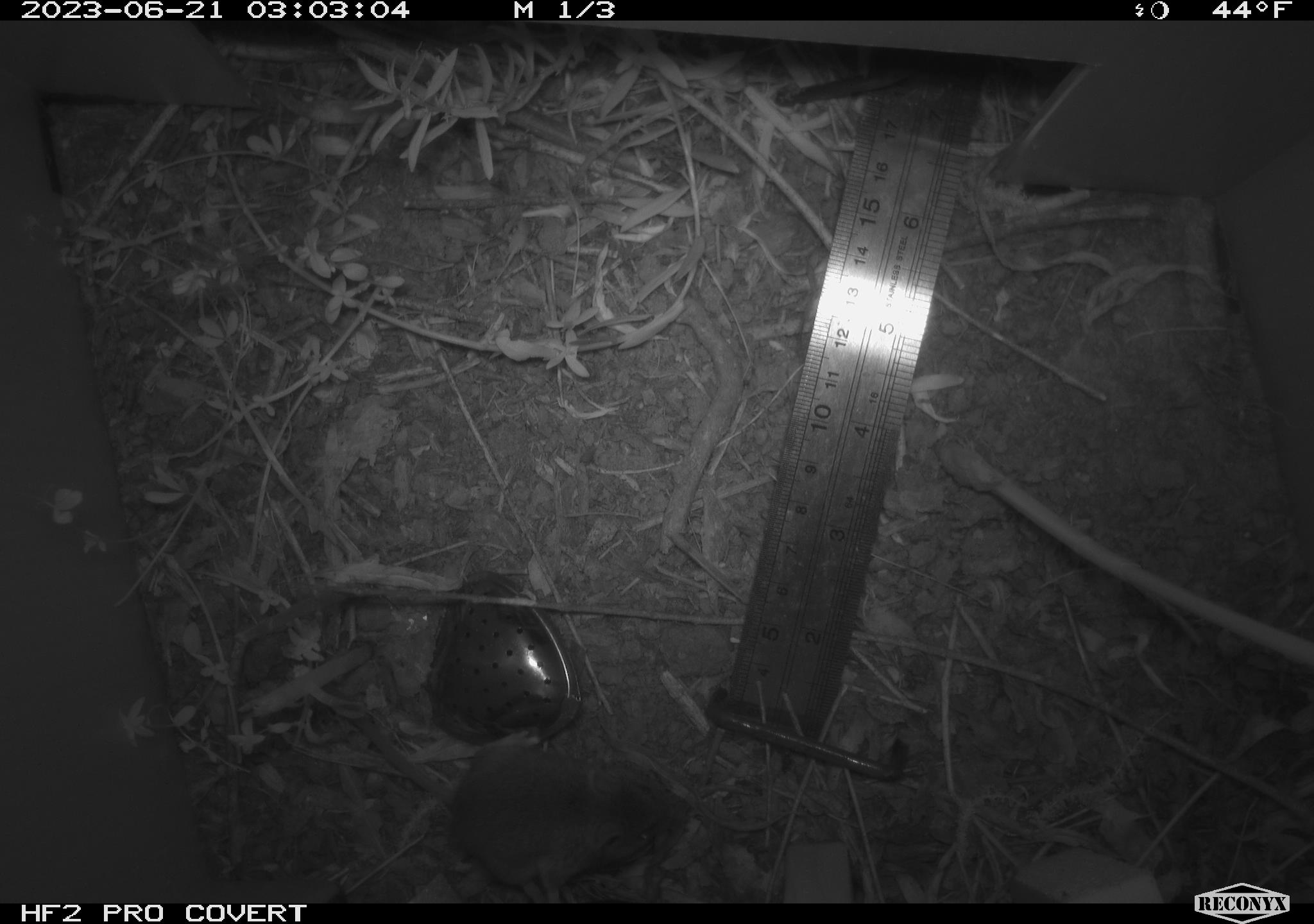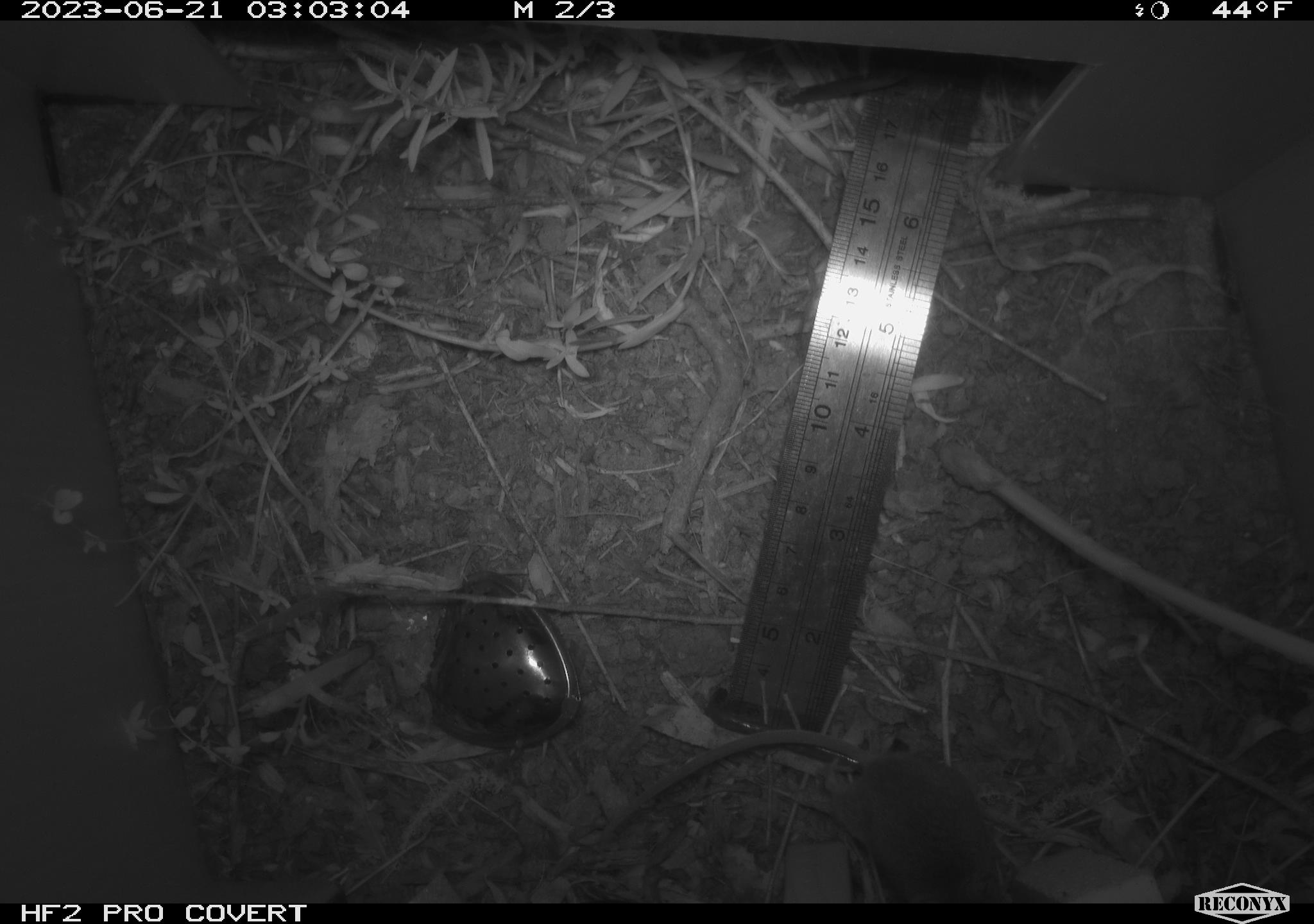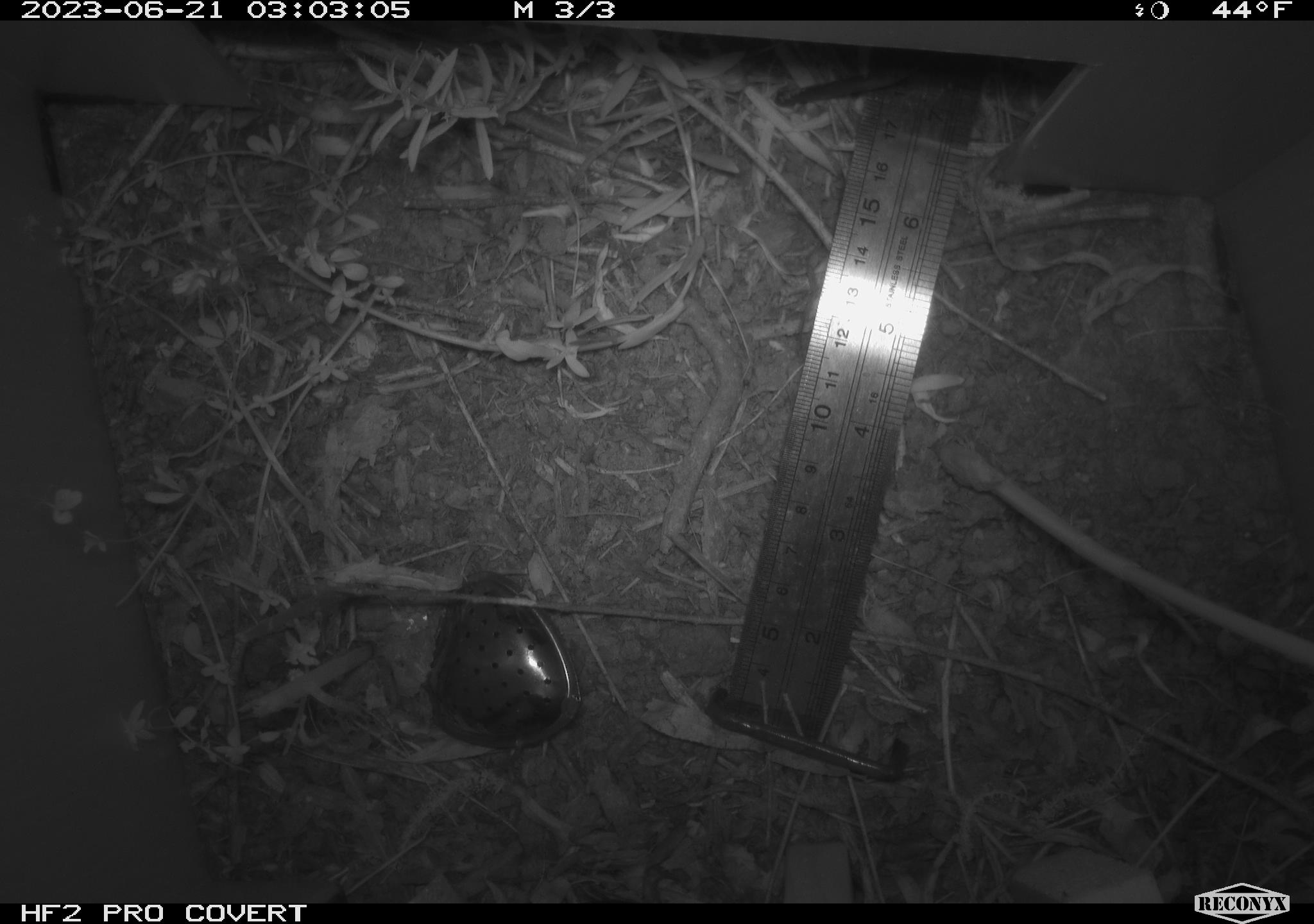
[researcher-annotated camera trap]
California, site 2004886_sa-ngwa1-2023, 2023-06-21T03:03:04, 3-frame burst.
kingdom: Animalia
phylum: Chordata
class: Mammalia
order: Rodentia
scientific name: Rodentia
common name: mouse species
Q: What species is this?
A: Mouse species (Rodentia).